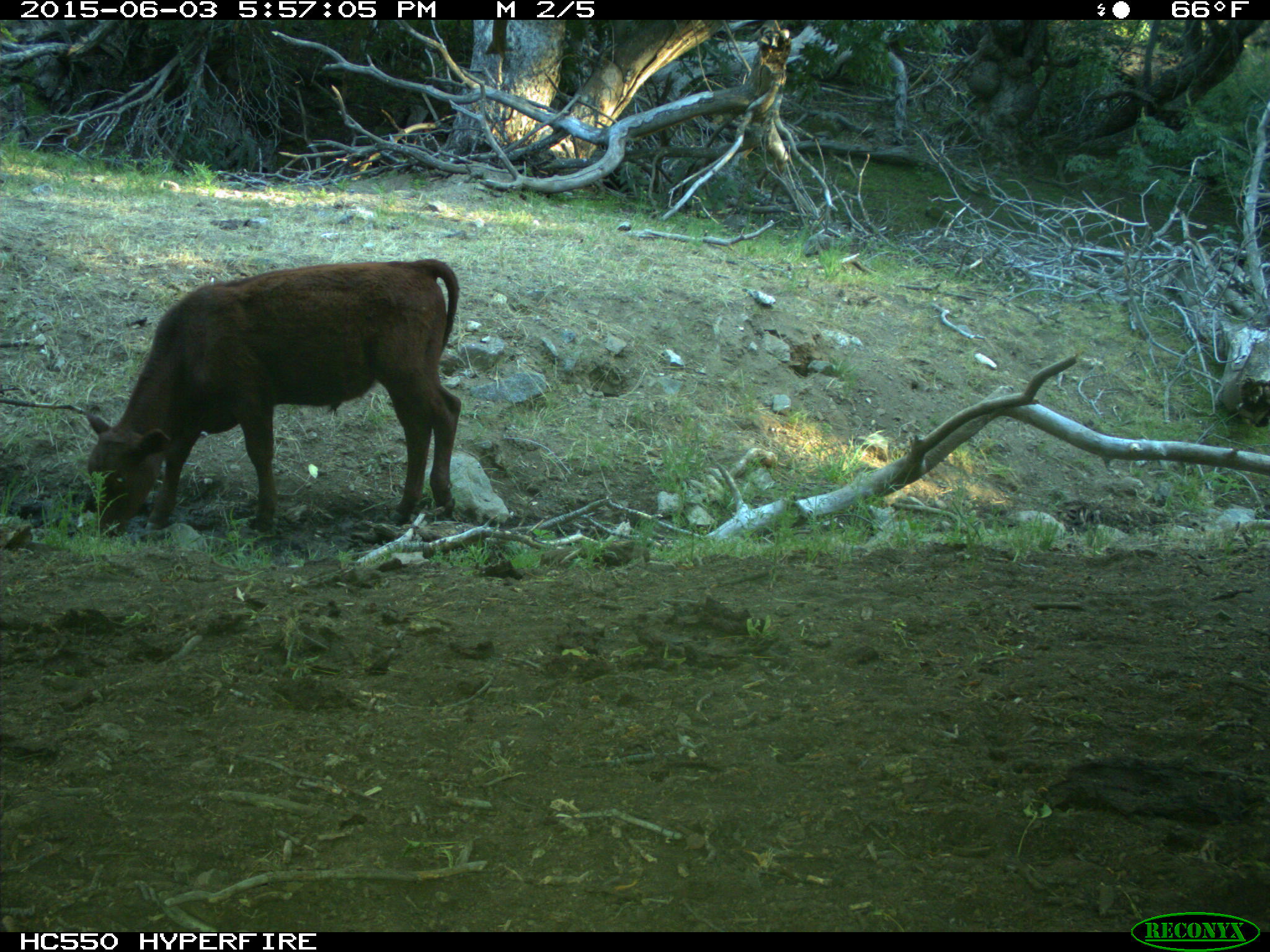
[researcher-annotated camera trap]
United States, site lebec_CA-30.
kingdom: Animalia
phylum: Chordata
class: Mammalia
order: Artiodactyla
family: Bovidae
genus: Bos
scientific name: Bos taurus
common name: domestic cow